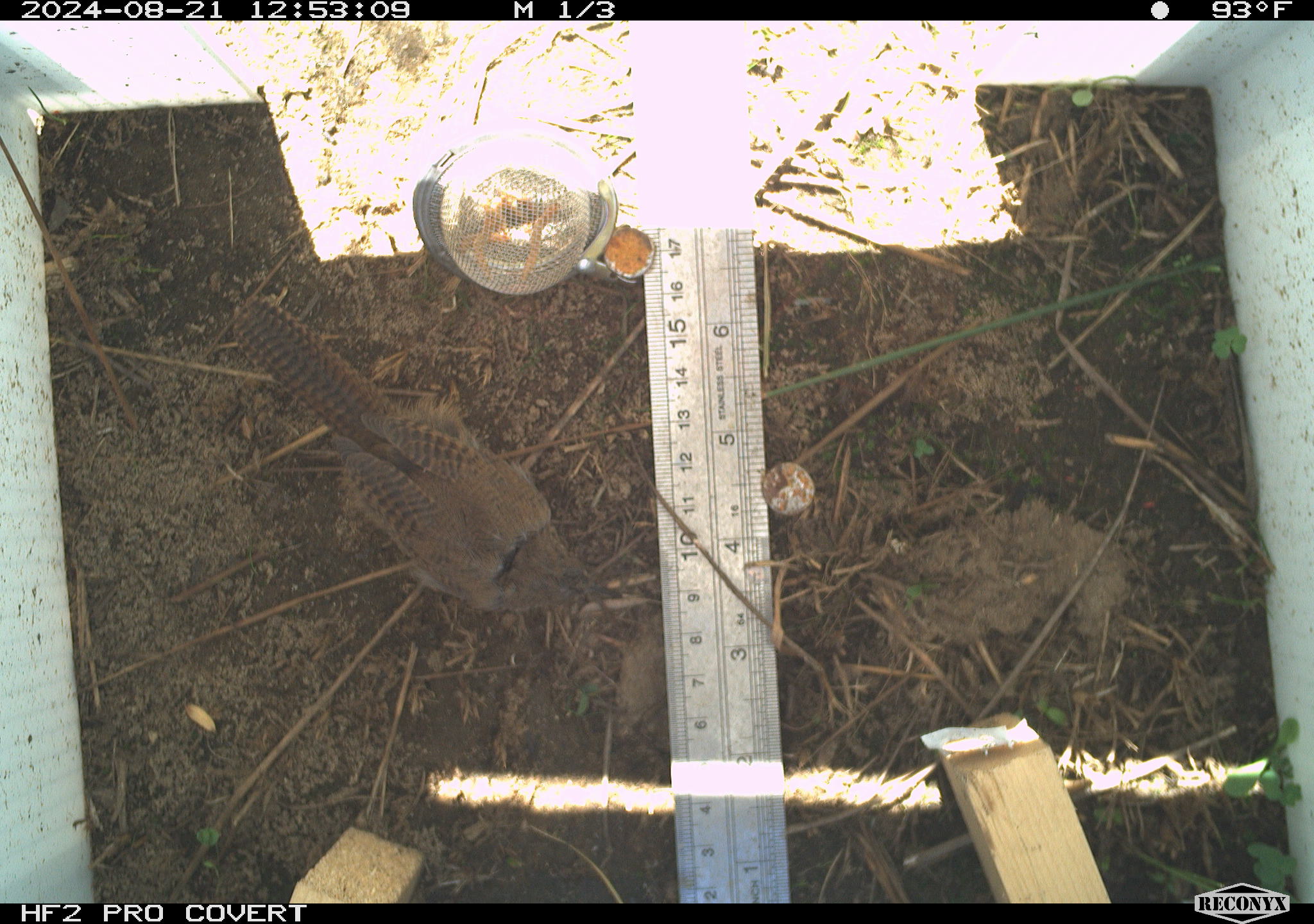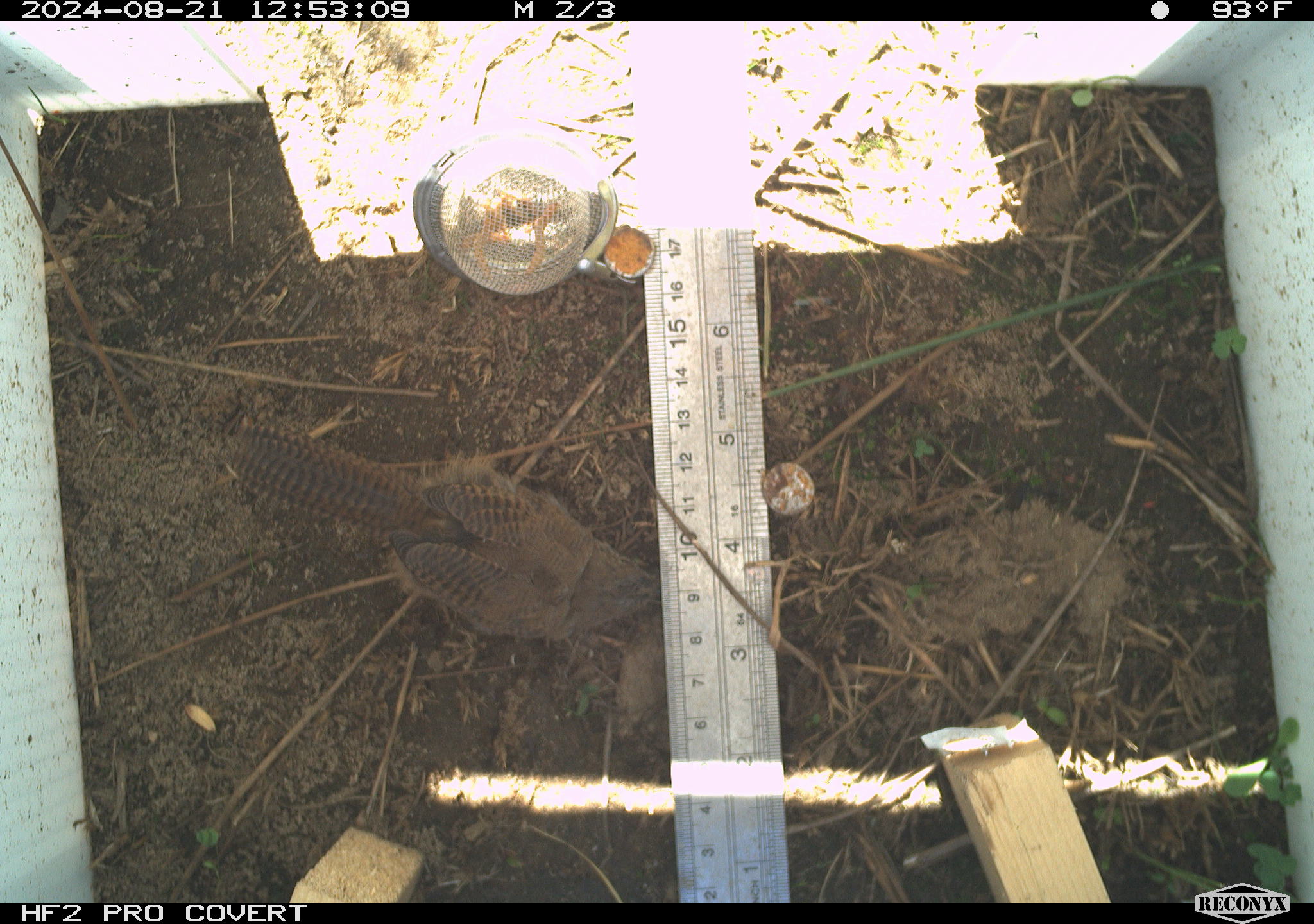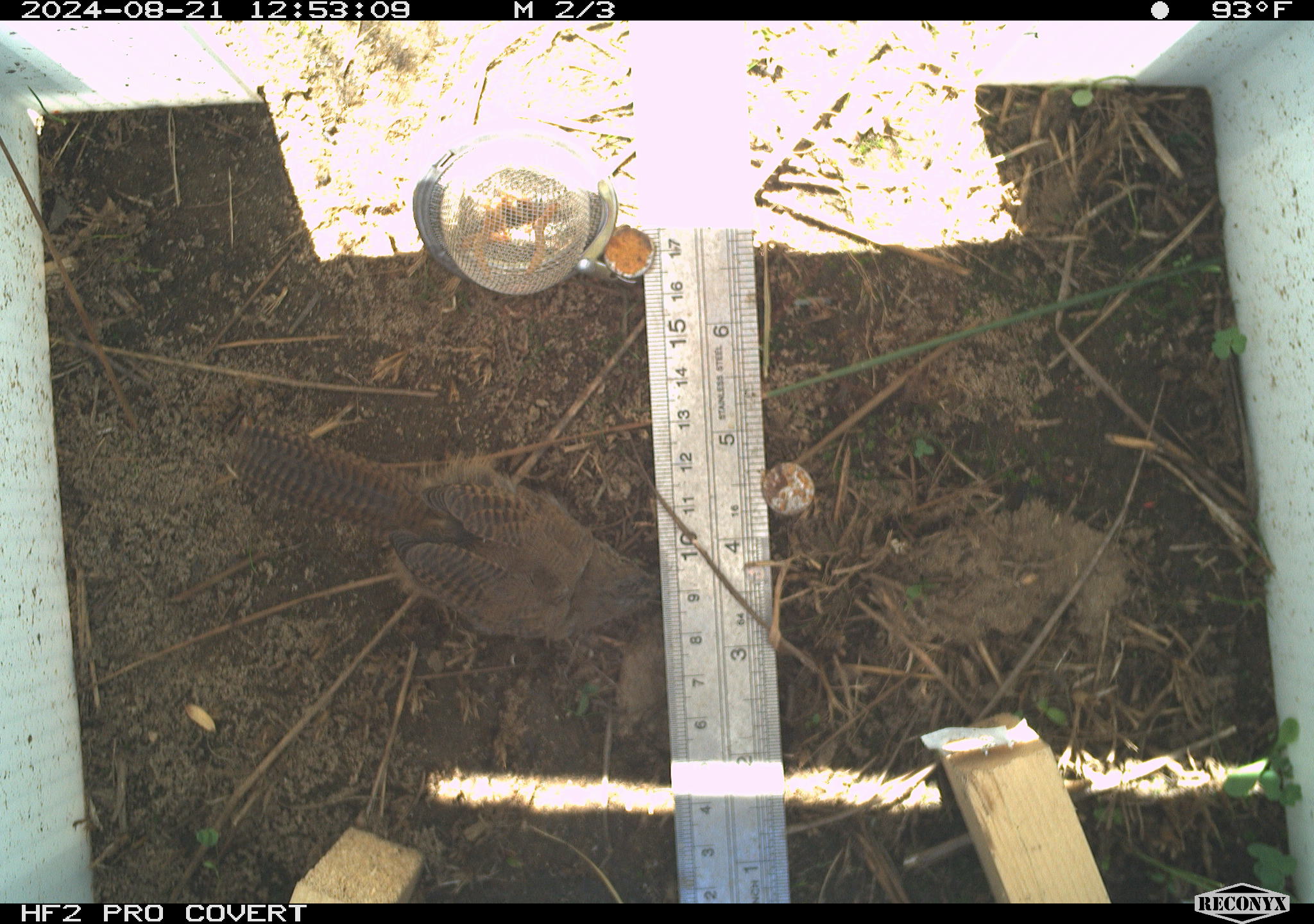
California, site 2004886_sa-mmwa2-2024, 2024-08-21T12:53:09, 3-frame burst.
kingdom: Animalia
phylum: Chordata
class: Aves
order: Passeriformes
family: Troglodytidae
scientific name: Troglodytidae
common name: wren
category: troglodytidae family